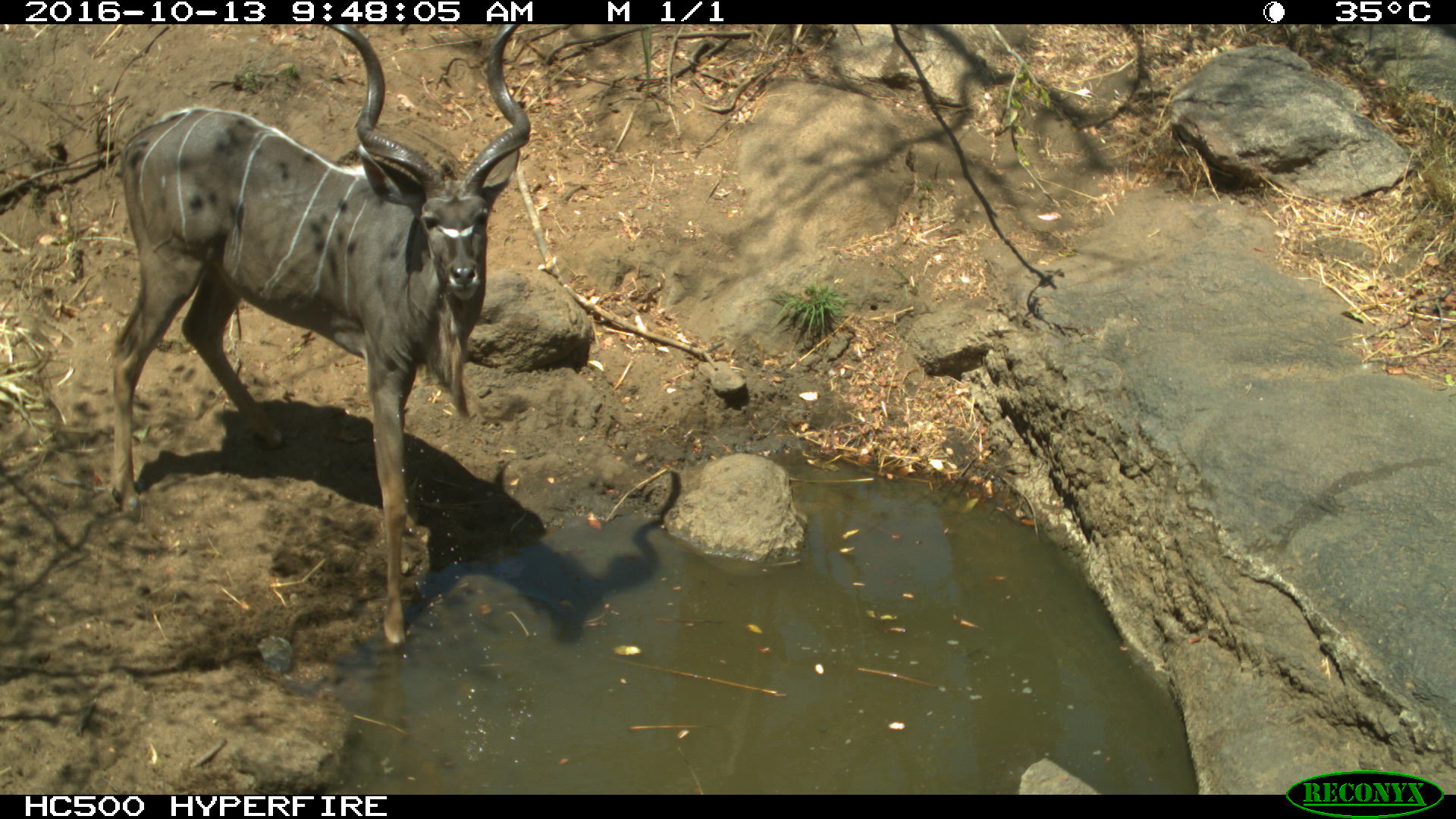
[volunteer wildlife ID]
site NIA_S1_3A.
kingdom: Animalia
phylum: Chordata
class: Mammalia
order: Artiodactyla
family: Bovidae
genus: Tragelaphus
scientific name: Tragelaphus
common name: kudu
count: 1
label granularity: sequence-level